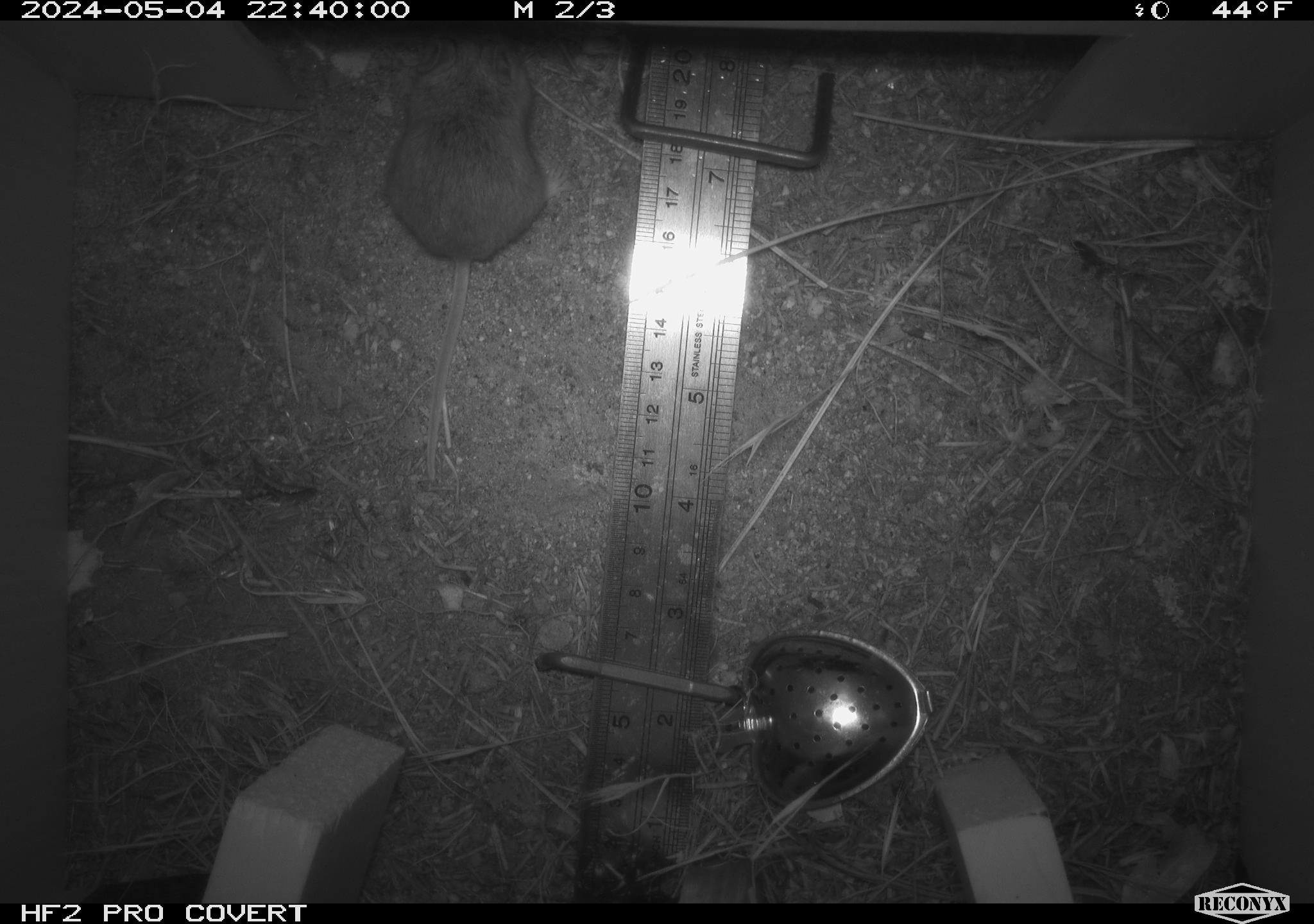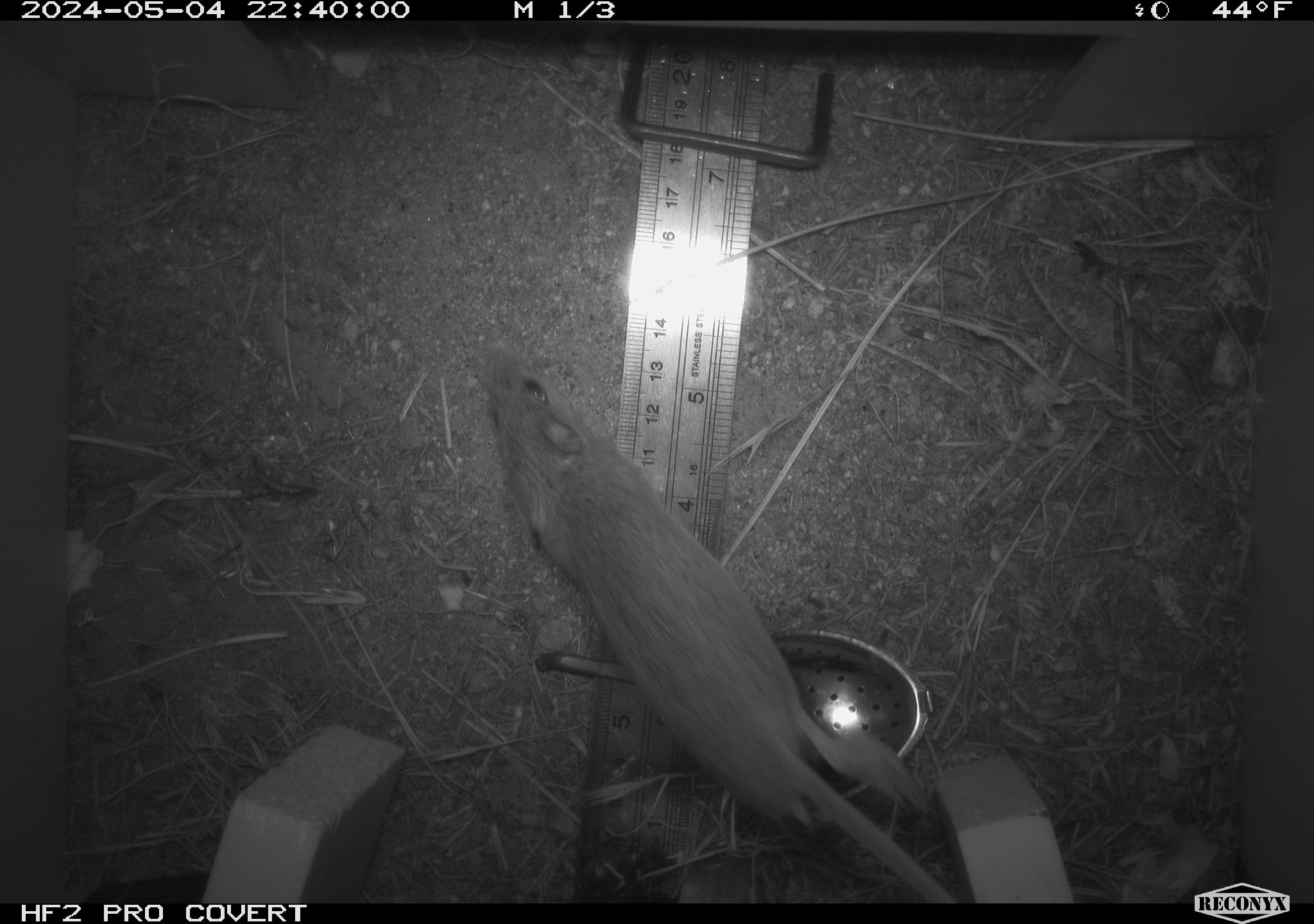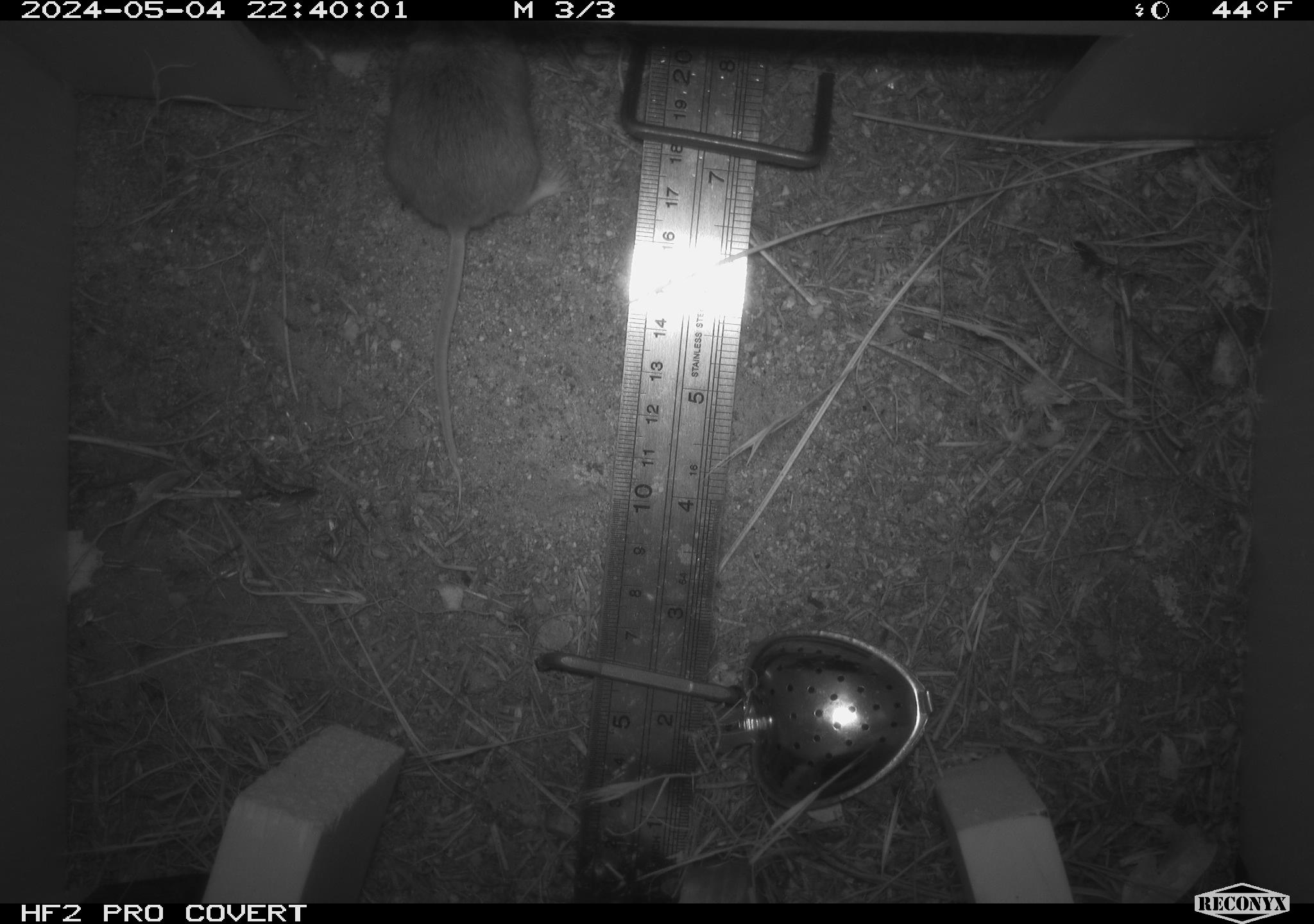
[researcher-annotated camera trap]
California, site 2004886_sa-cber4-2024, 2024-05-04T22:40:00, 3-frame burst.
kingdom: Animalia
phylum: Chordata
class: Mammalia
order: Rodentia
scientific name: Rodentia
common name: mouse species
Mouse species (Rodentia).